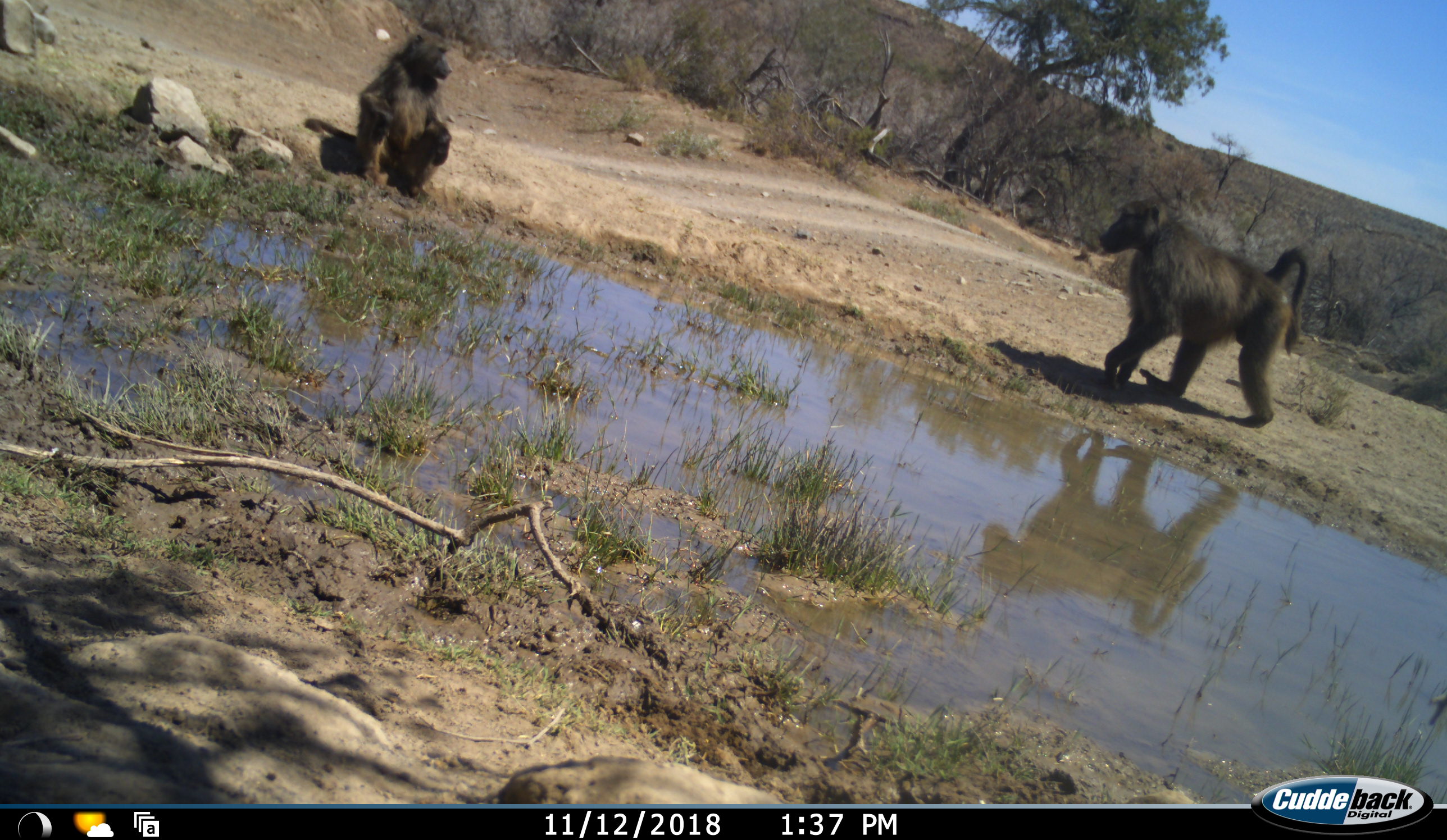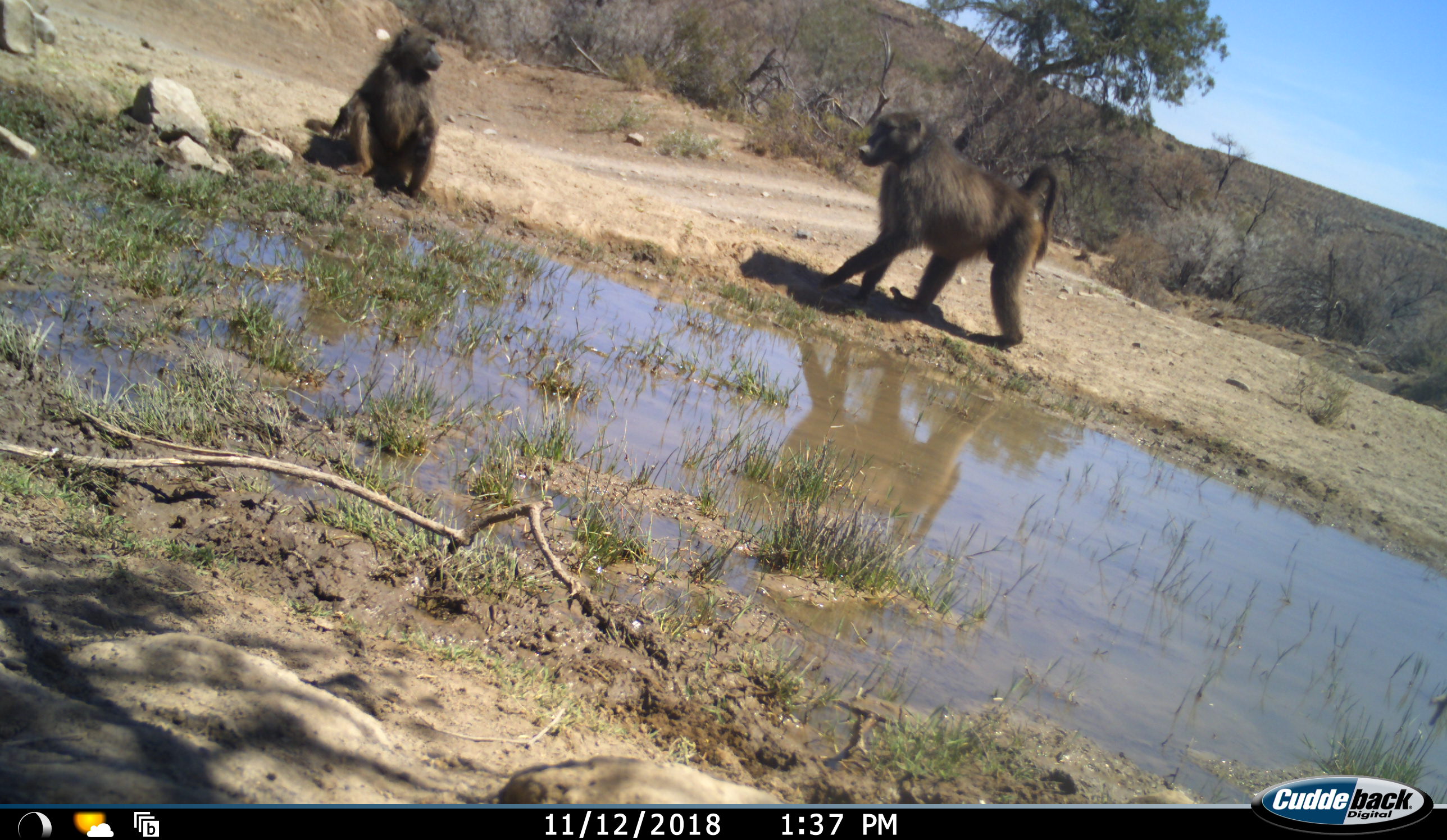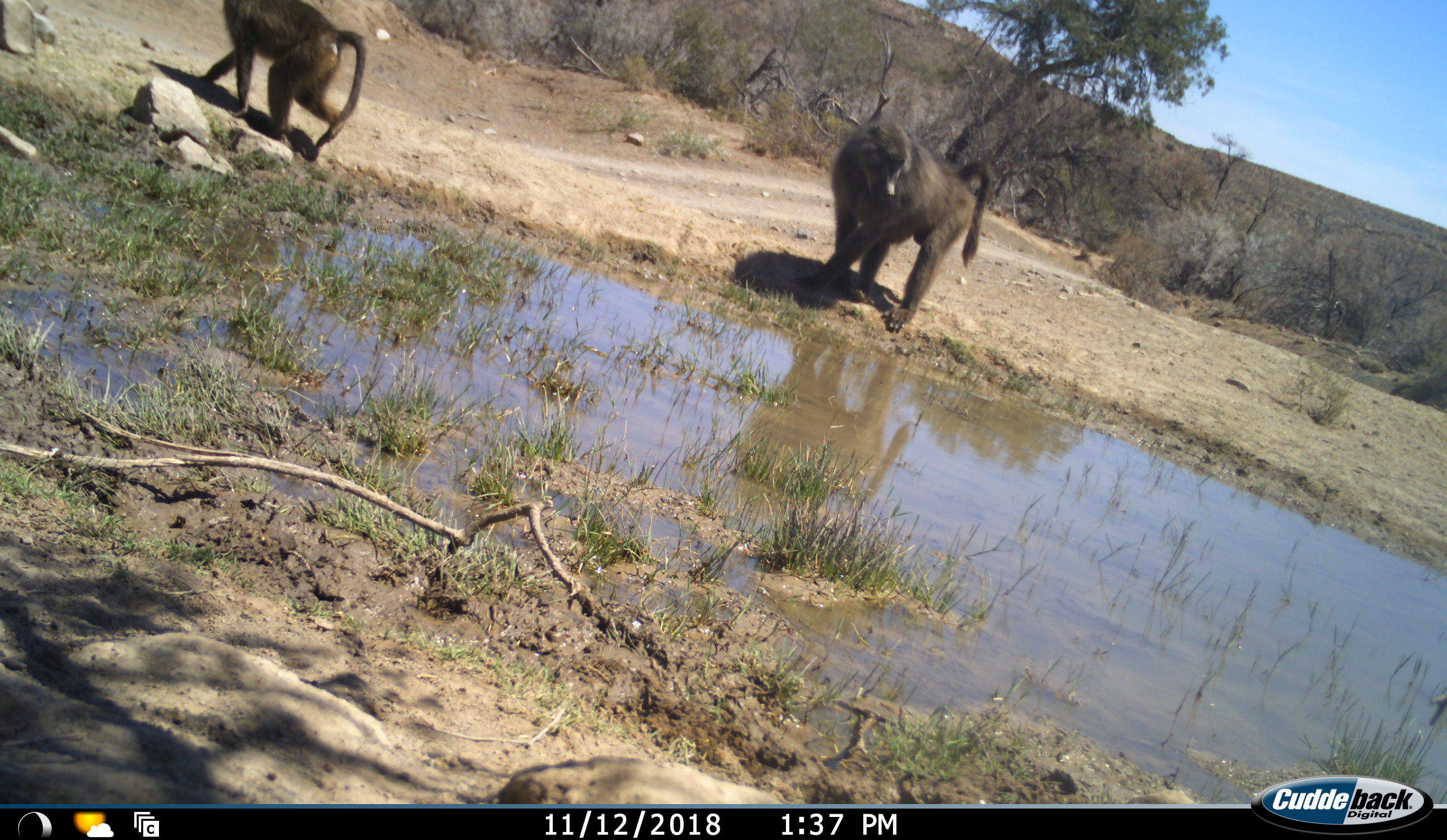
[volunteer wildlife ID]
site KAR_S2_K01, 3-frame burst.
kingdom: Animalia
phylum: Chordata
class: Mammalia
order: Primates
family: Cercopithecidae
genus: Papio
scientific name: Papio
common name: baboon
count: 2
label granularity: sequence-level